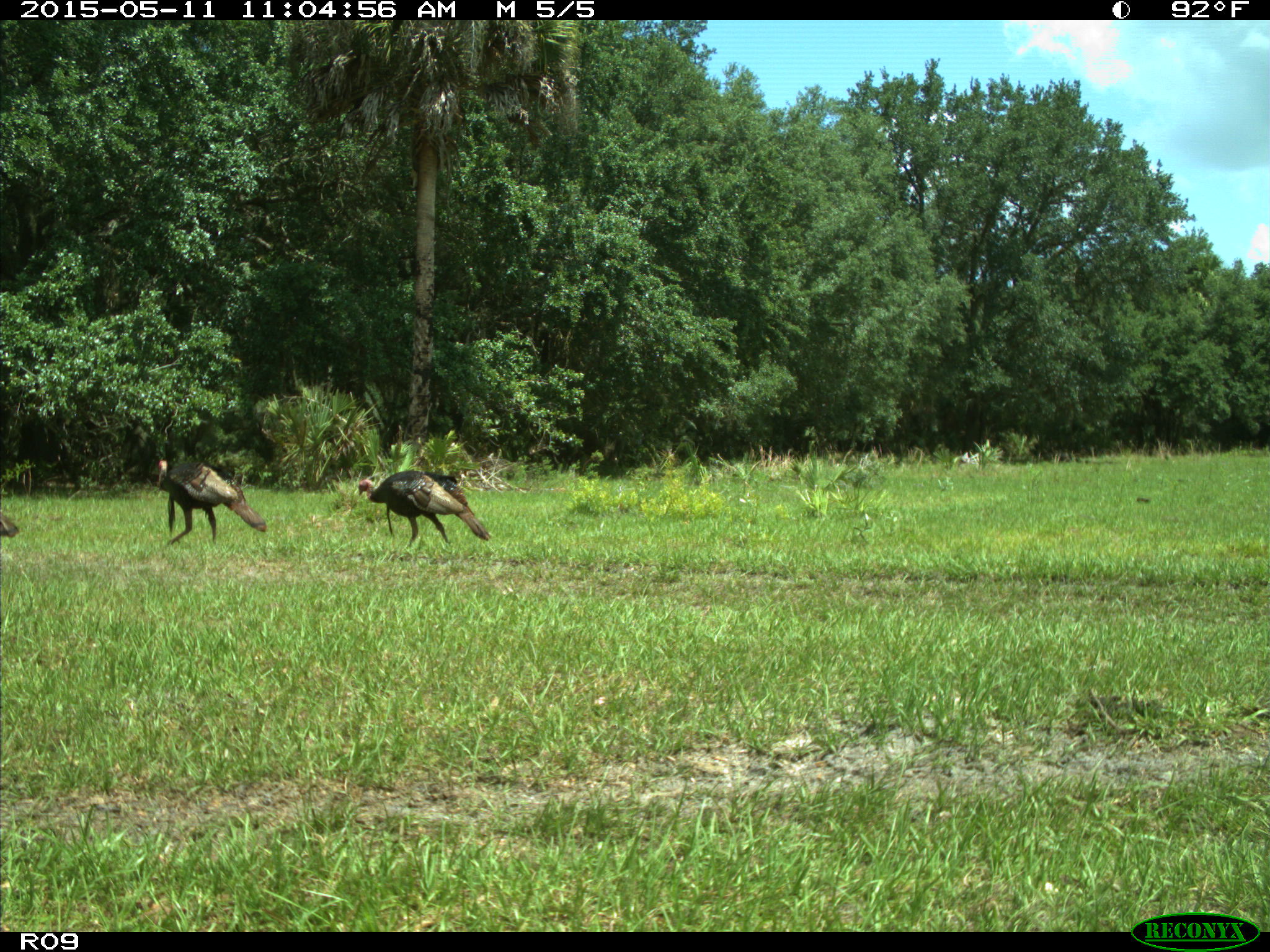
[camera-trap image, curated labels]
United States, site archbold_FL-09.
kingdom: Animalia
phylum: Chordata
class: Aves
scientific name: Aves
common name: birds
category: unidentified bird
Unidentified bird (birds) (Aves).